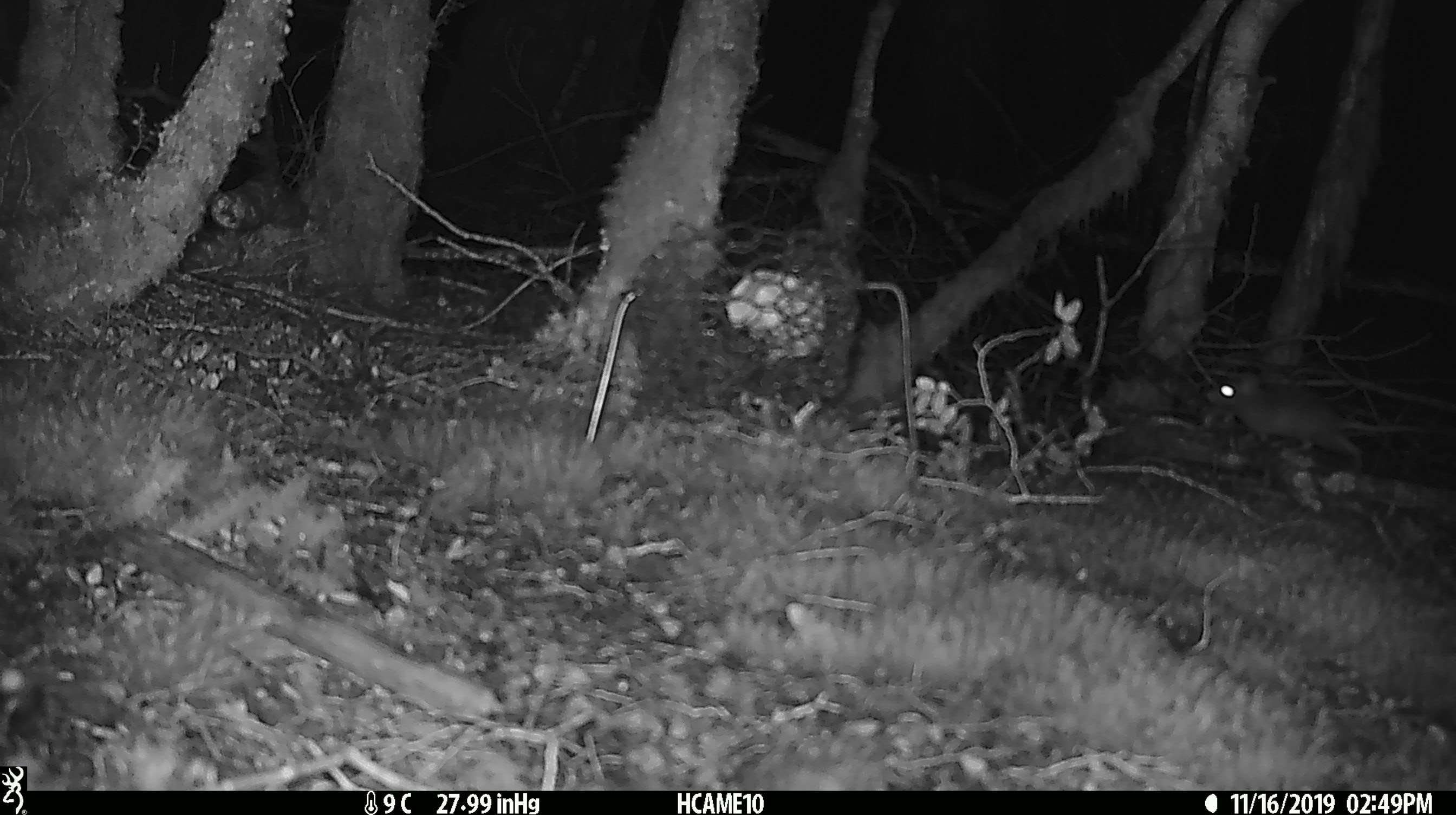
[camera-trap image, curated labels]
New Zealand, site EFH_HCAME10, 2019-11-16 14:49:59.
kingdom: Animalia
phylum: Chordata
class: Mammalia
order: Rodentia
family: Muridae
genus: Mus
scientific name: Mus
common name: mouse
Mouse (Mus).